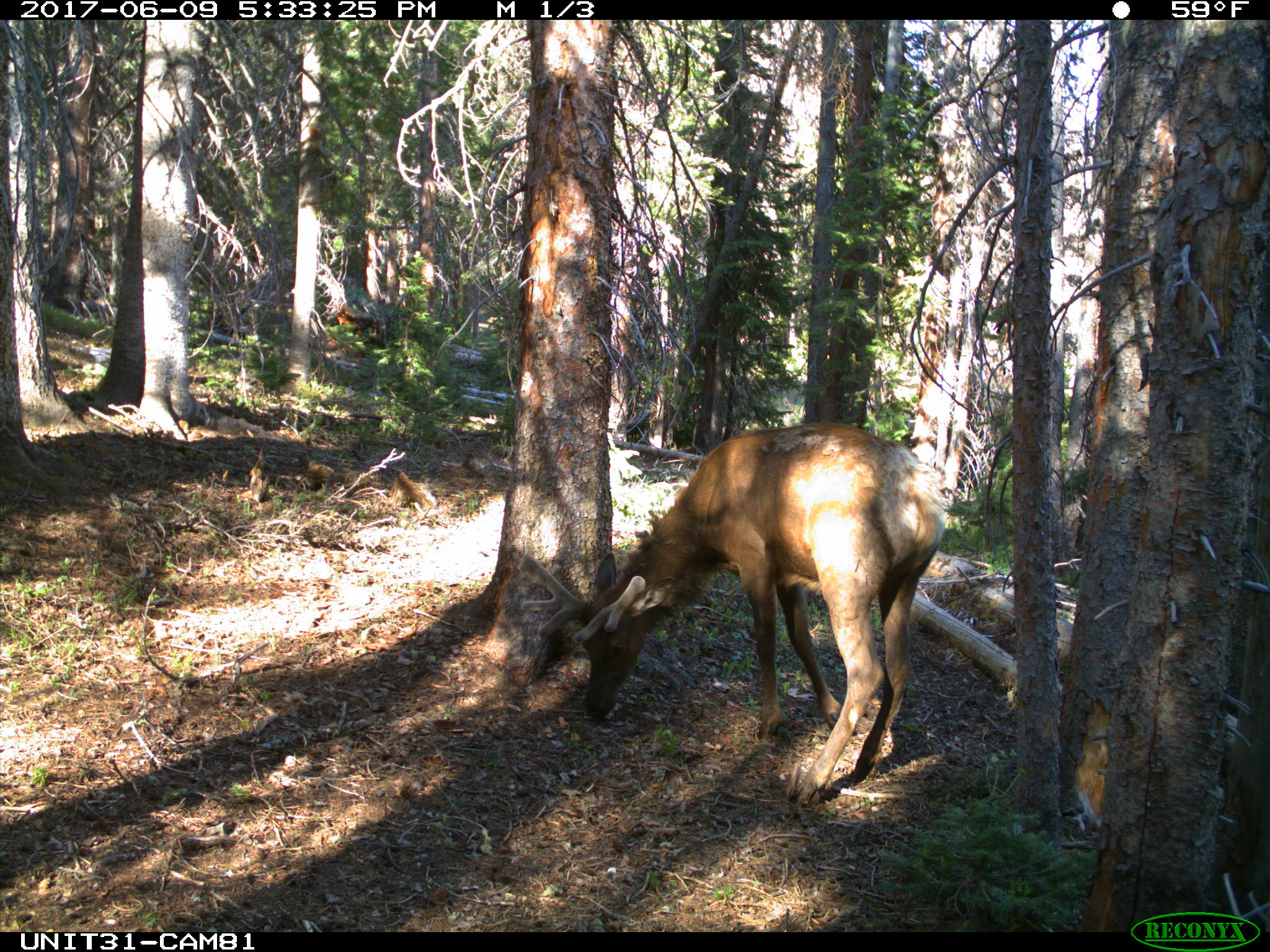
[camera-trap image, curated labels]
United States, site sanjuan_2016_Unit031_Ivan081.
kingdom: Animalia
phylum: Chordata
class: Mammalia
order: Artiodactyla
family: Cervidae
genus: Cervus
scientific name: Cervus elaphus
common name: red deer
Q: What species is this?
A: Cervus elaphus (red deer).